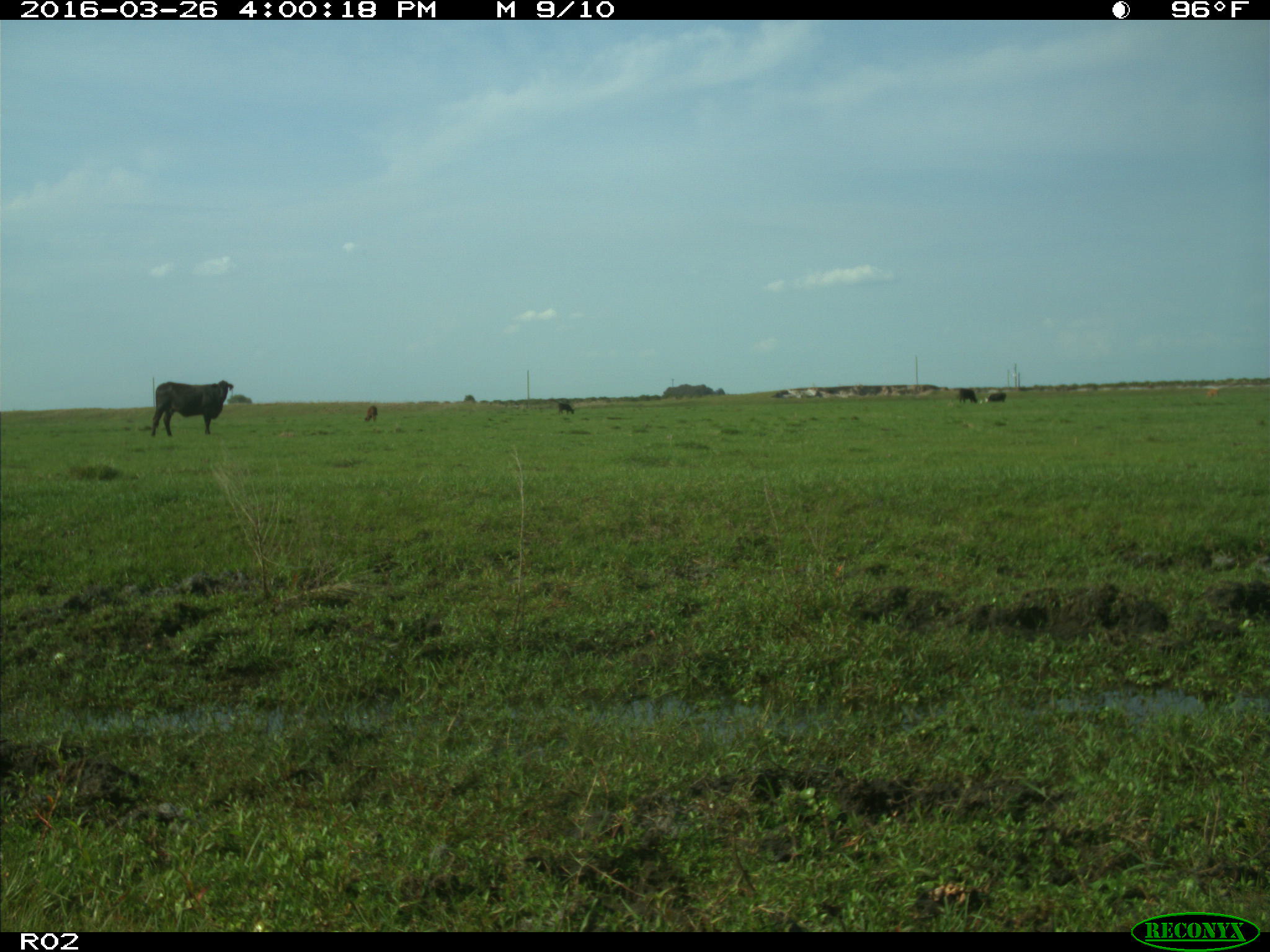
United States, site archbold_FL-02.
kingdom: Animalia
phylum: Chordata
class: Mammalia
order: Artiodactyla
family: Bovidae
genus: Bos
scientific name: Bos taurus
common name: domestic cow